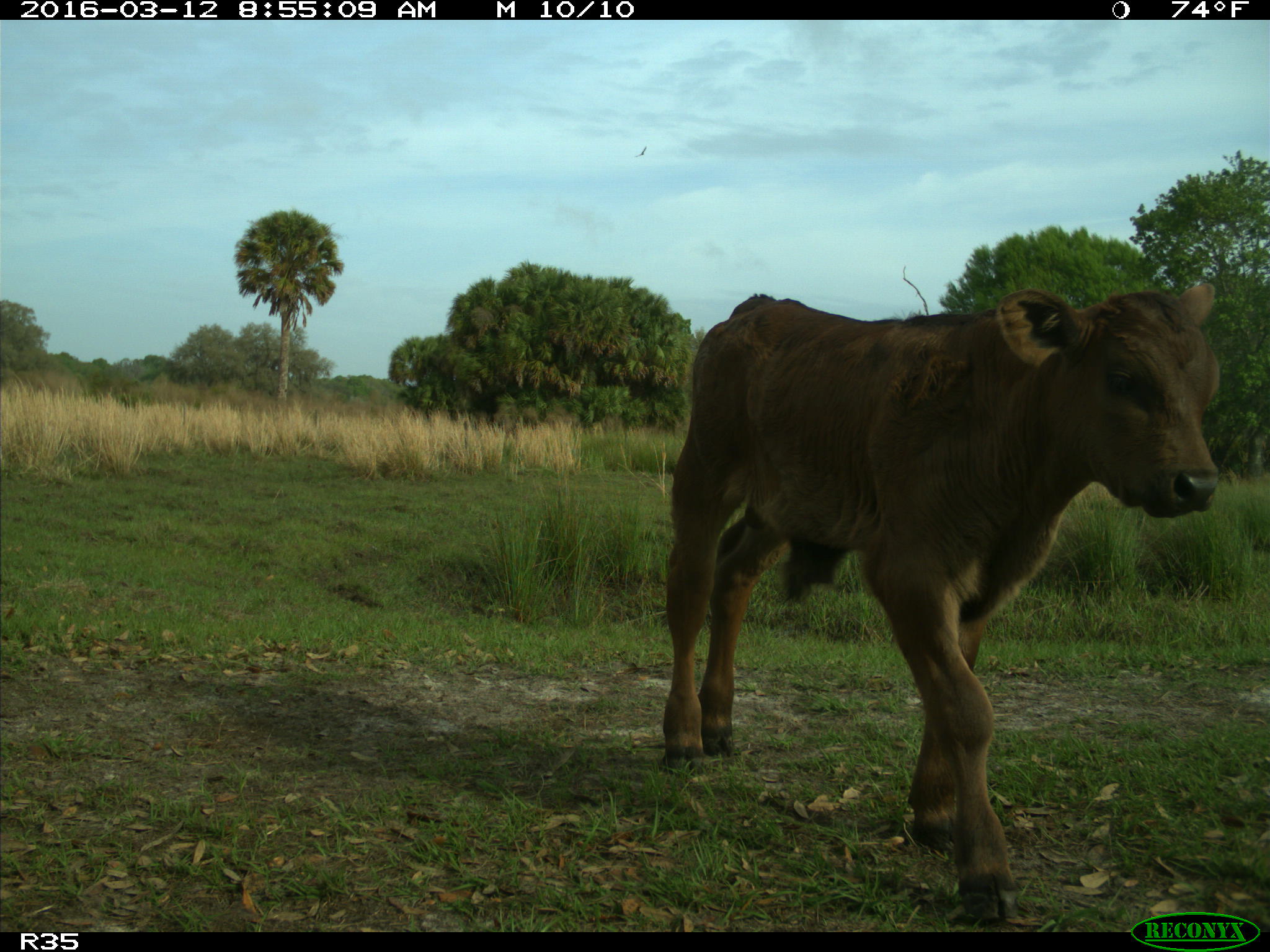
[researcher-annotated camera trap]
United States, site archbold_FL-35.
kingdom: Animalia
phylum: Chordata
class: Mammalia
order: Artiodactyla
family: Bovidae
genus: Bos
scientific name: Bos taurus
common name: domestic cow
Bos taurus (domestic cow).